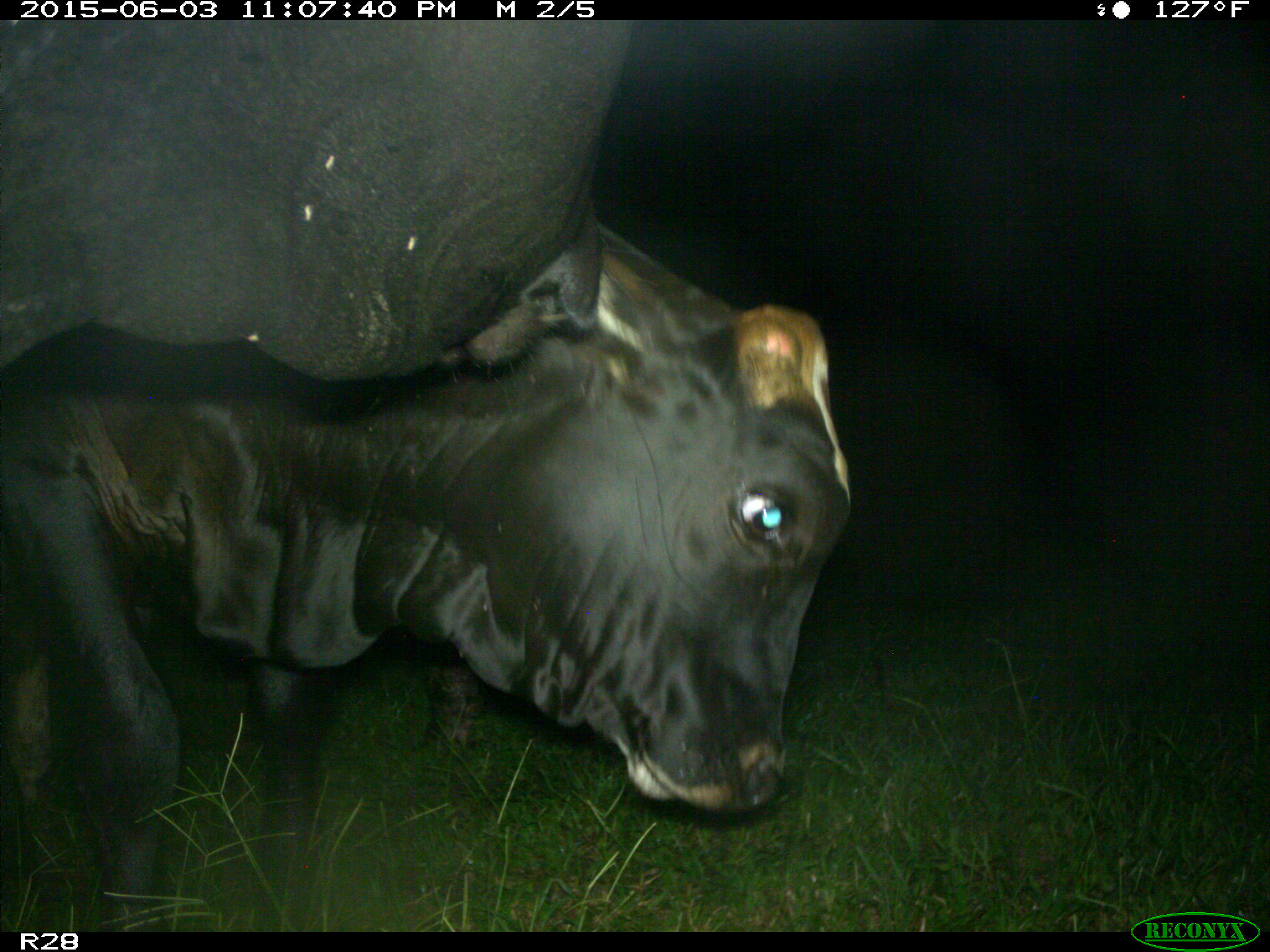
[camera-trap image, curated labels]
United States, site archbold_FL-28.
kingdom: Animalia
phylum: Chordata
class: Mammalia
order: Artiodactyla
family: Bovidae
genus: Bos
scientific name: Bos taurus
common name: domestic cow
Bos taurus (domestic cow).